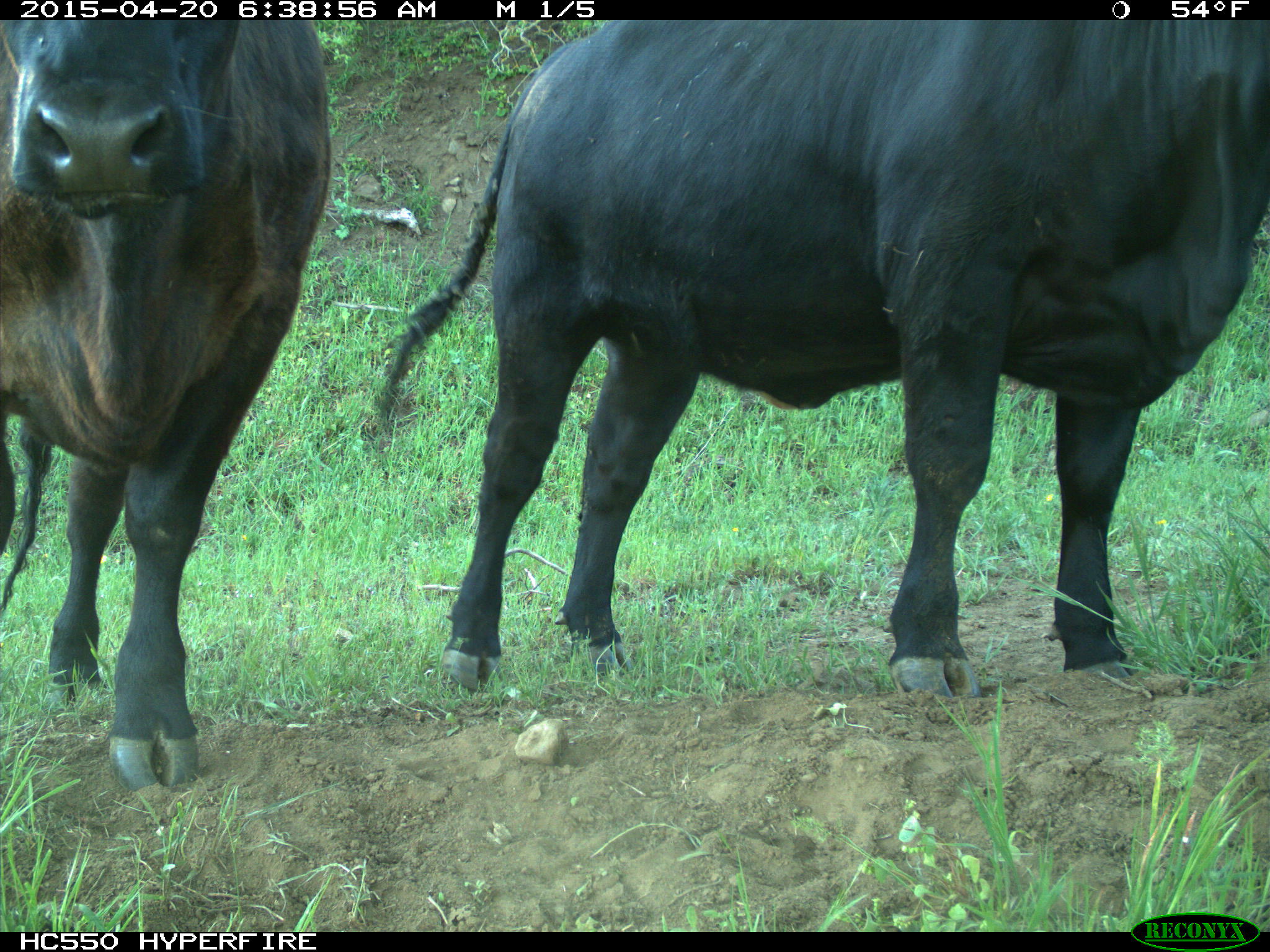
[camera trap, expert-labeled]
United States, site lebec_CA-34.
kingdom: Animalia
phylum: Chordata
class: Mammalia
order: Artiodactyla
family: Bovidae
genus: Bos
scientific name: Bos taurus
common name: domestic cow